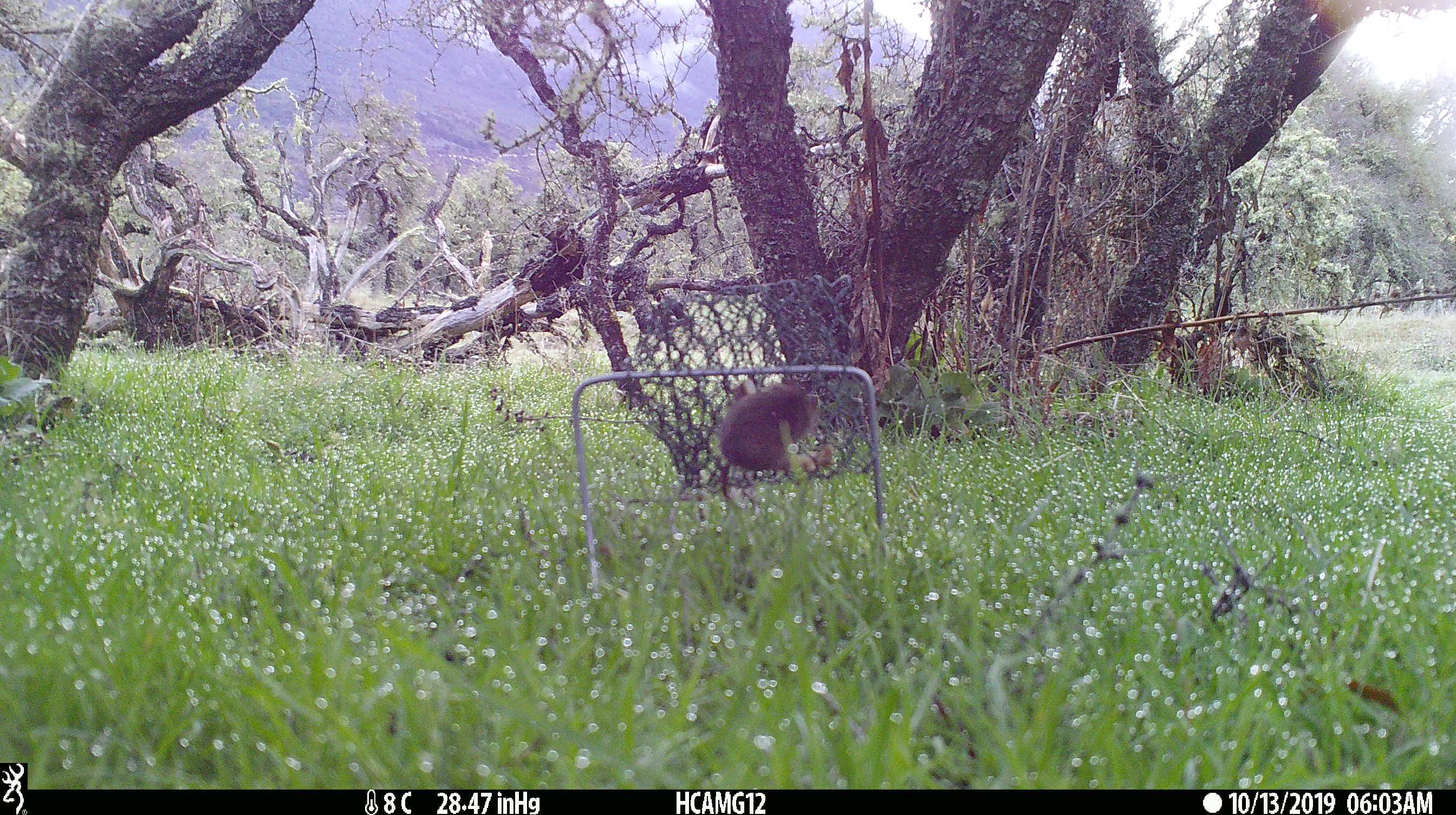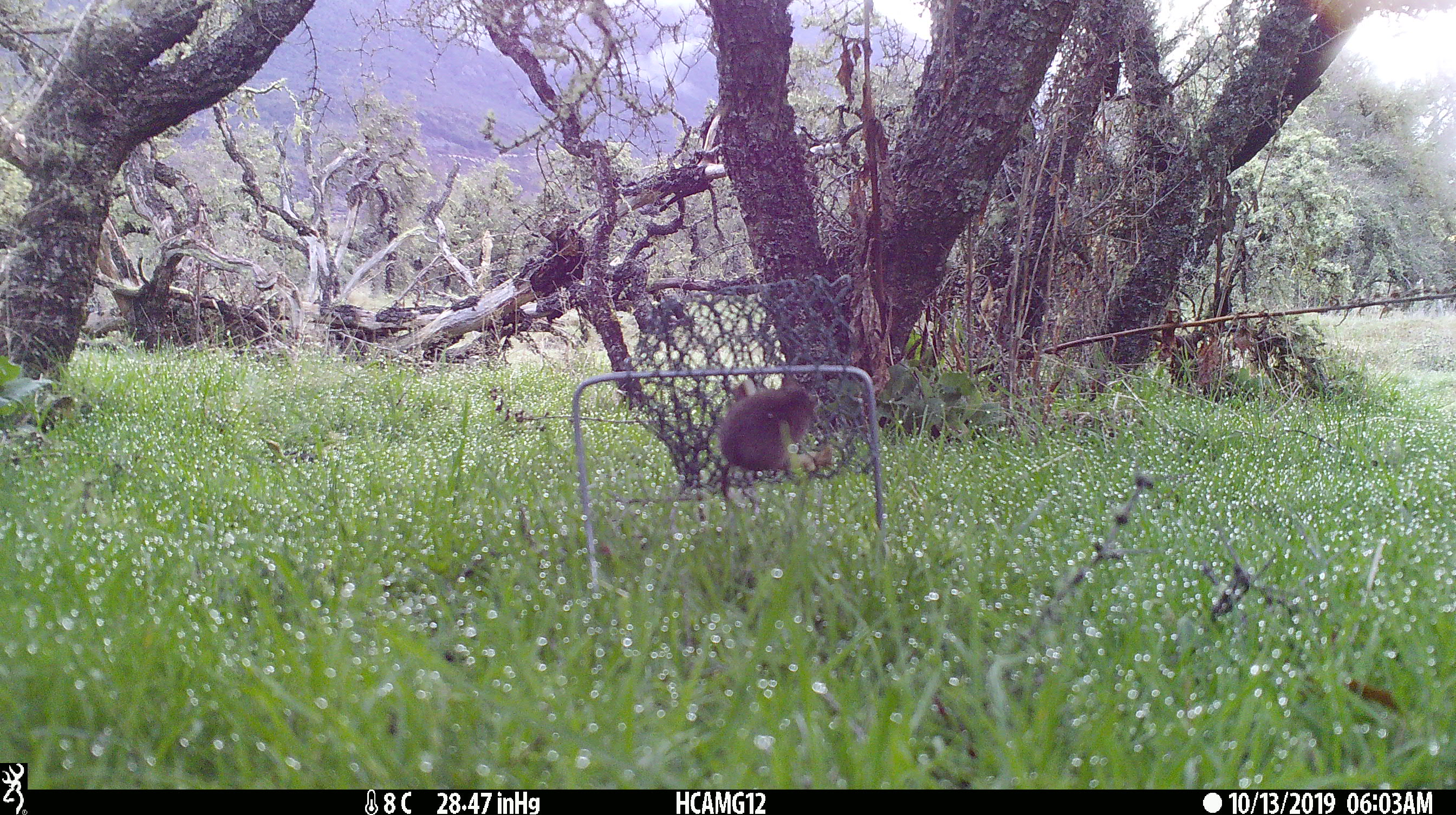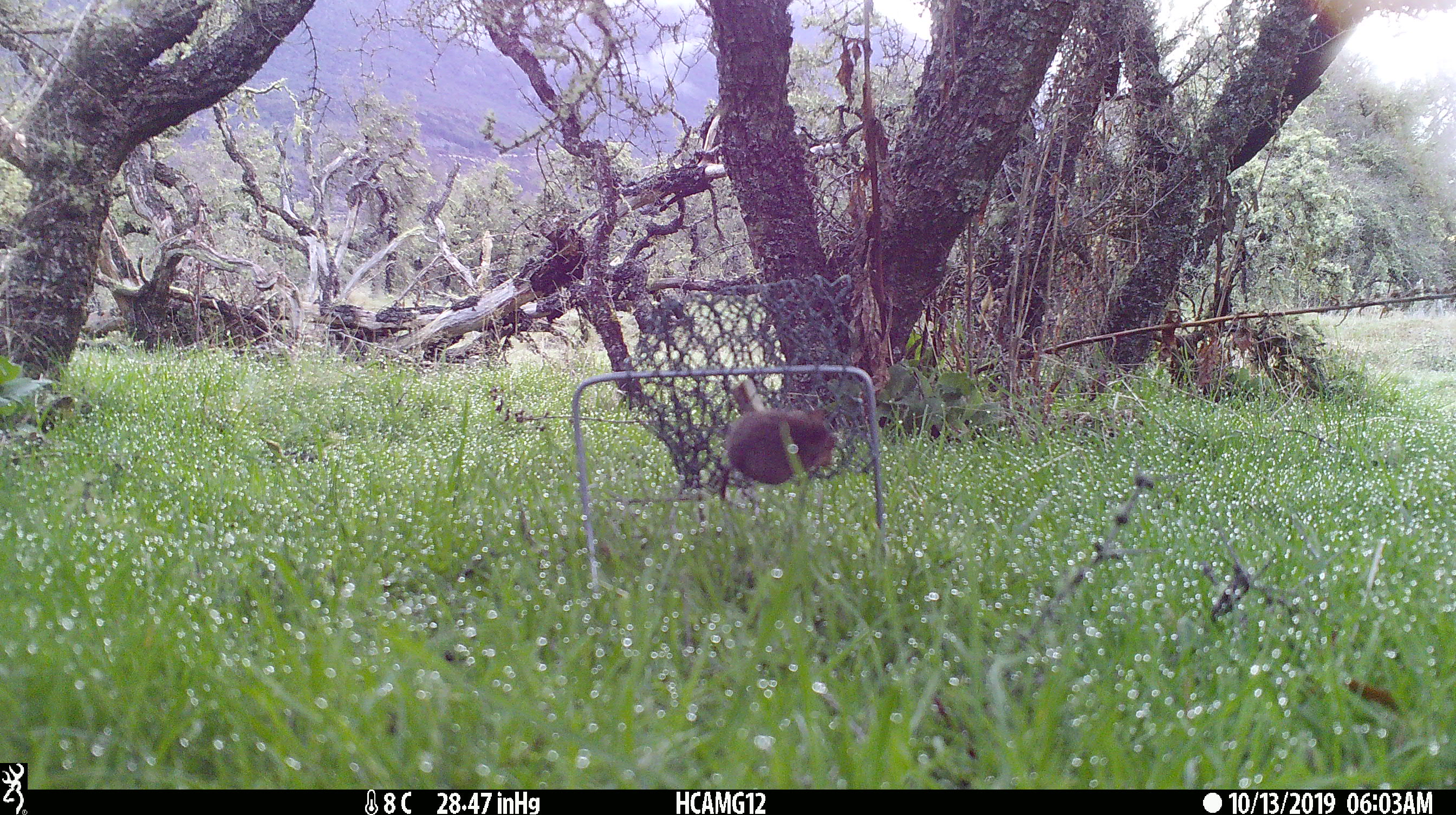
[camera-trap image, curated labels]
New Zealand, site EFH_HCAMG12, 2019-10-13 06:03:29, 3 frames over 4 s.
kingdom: Animalia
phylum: Chordata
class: Mammalia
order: Rodentia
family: Muridae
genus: Mus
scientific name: Mus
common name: mouse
Mouse (Mus).